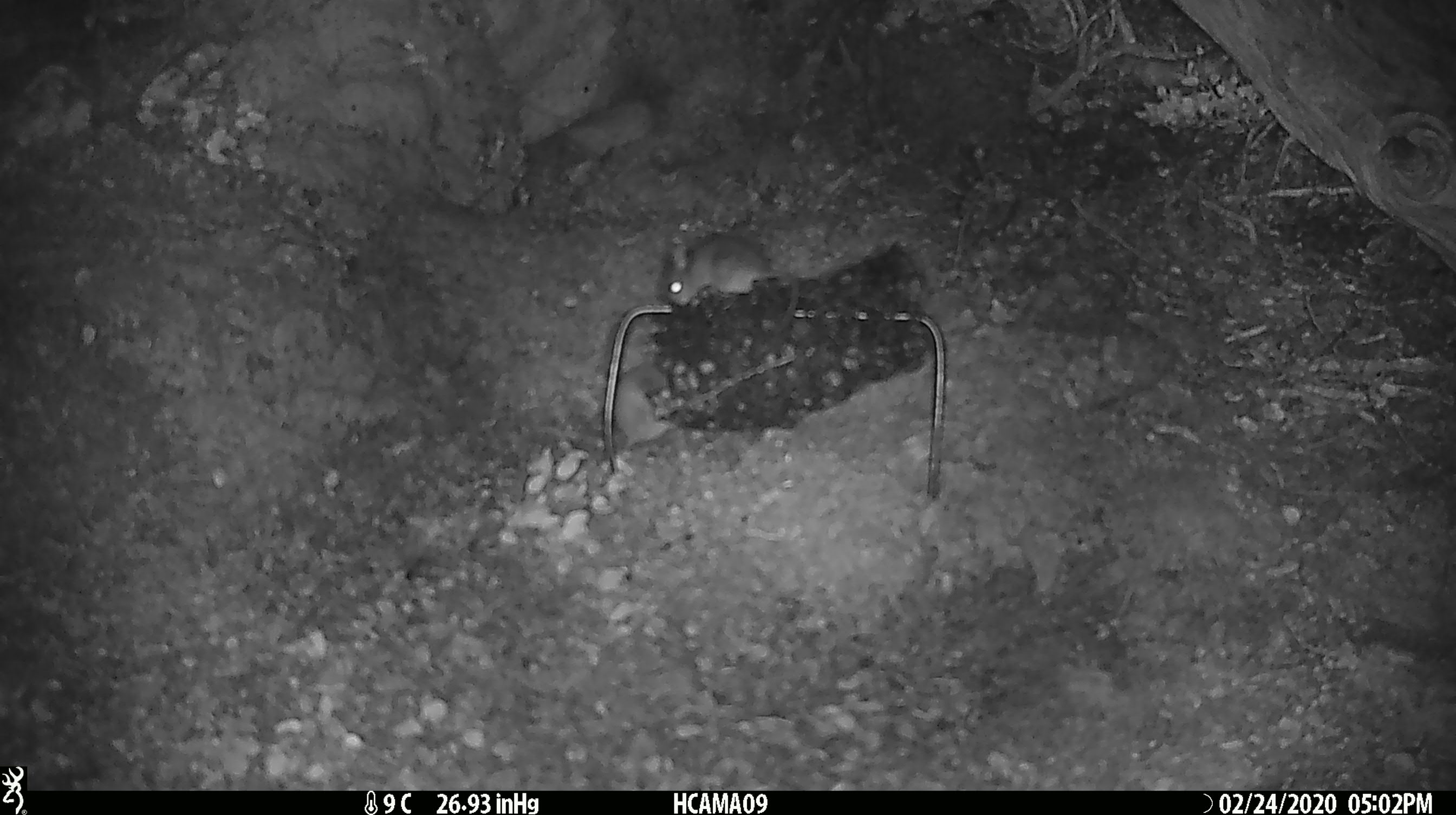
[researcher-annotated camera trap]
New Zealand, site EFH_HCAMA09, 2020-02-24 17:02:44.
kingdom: Animalia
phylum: Chordata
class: Mammalia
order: Rodentia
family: Muridae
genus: Mus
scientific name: Mus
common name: mouse